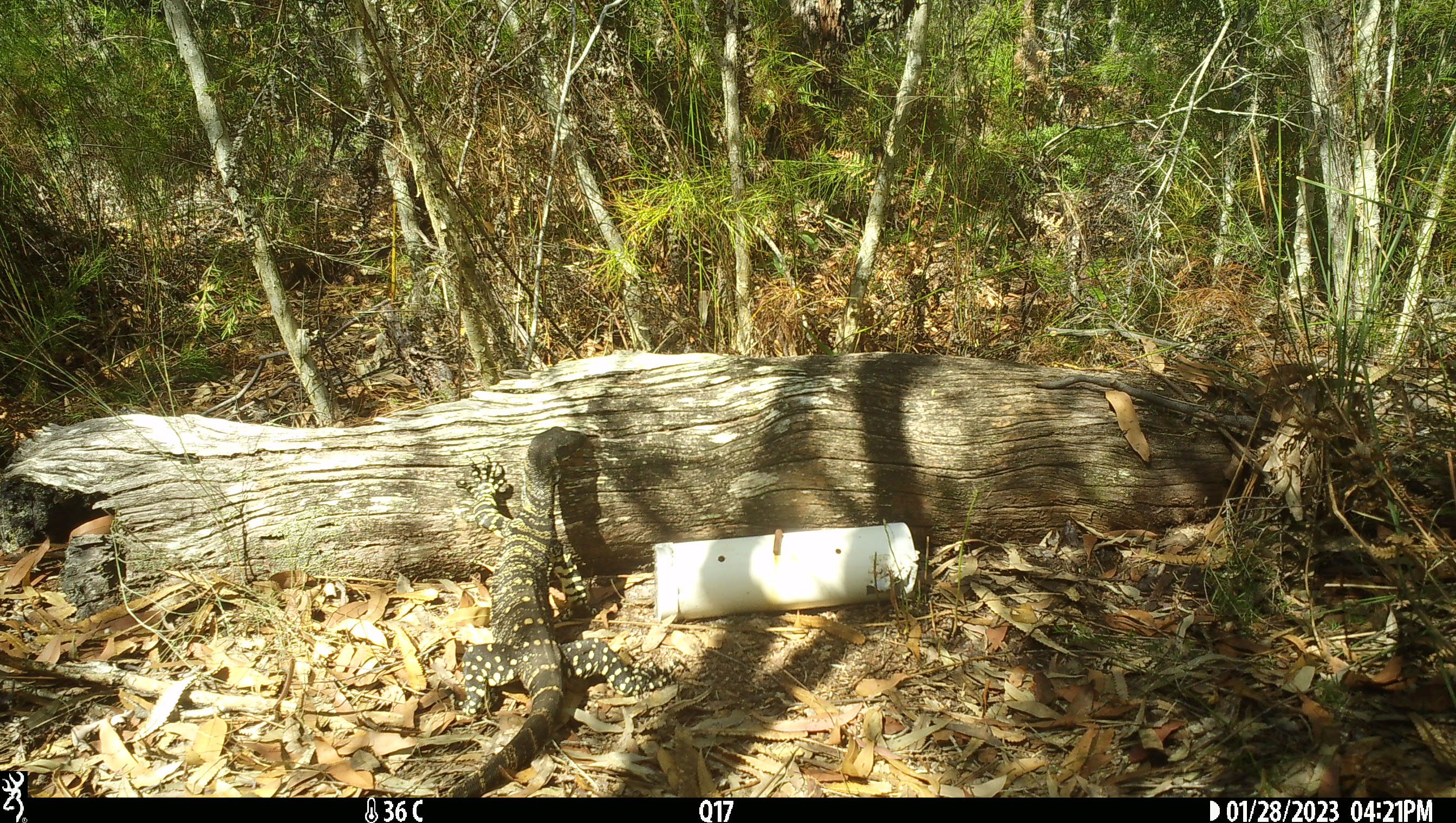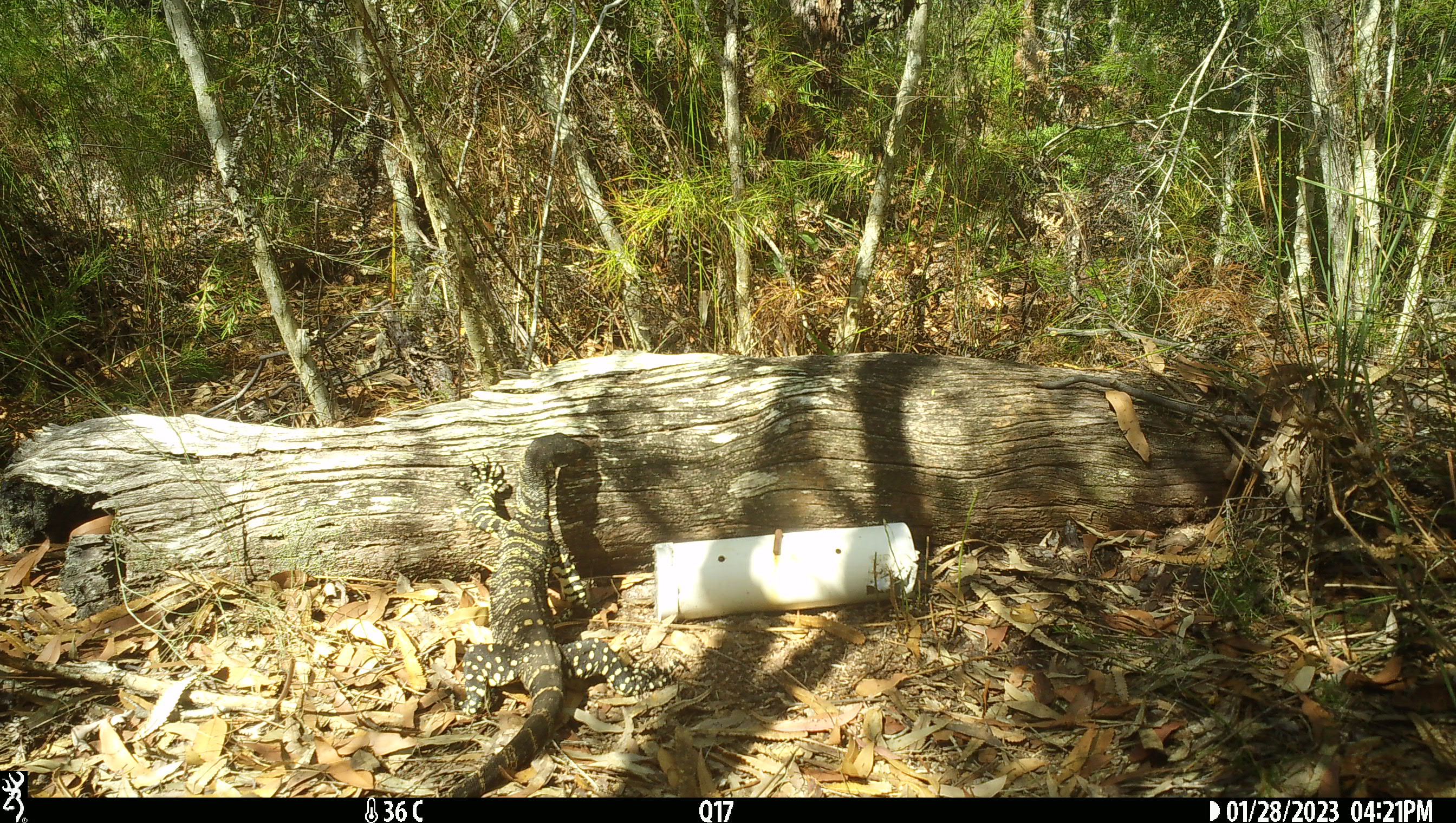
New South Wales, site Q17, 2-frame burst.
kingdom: Animalia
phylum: Chordata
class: Reptilia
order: Squamata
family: Varanidae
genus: Varanus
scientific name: Varanus varius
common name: lace monitor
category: goanna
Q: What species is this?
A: Goanna (lace monitor) (Varanus varius).